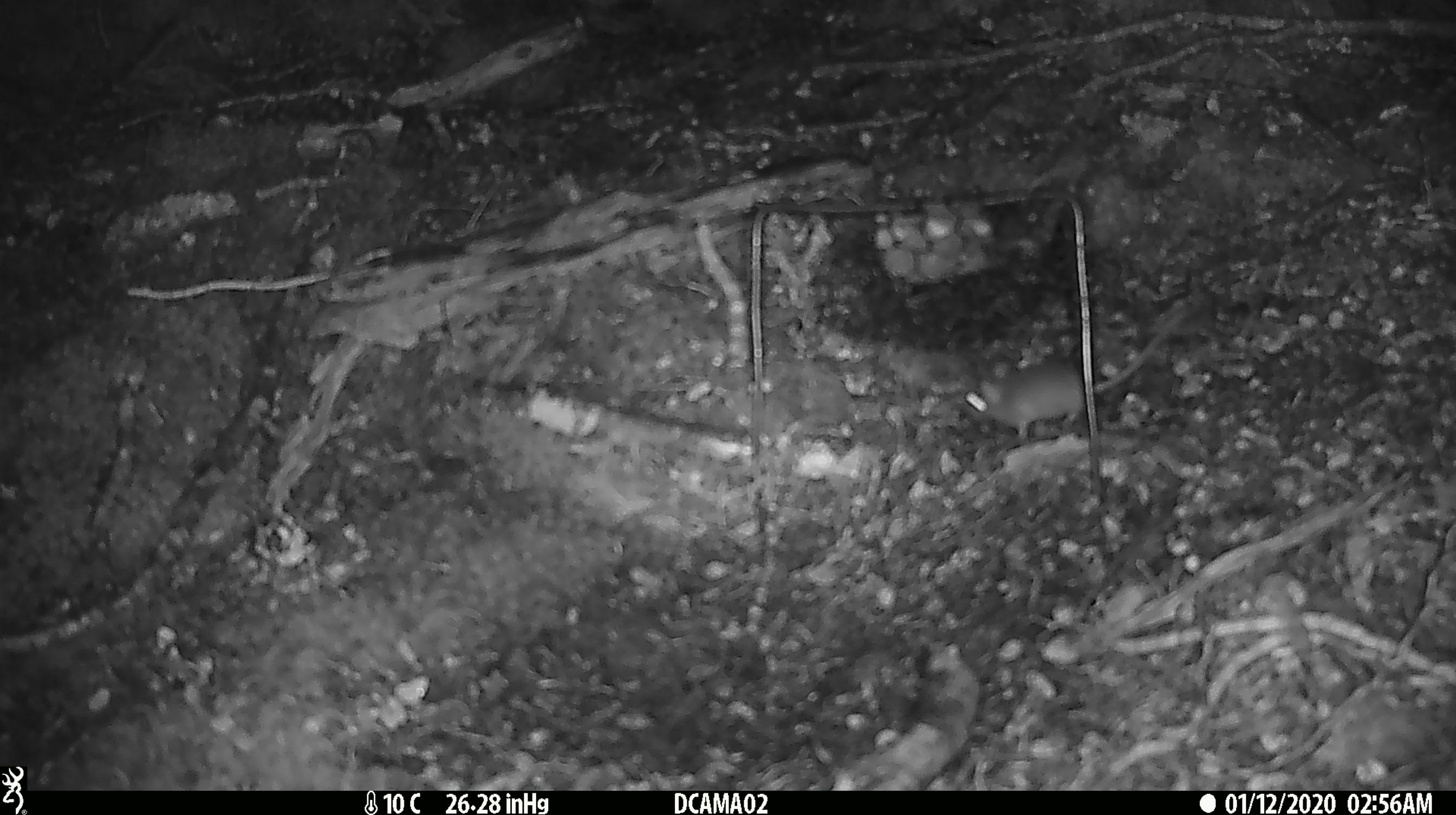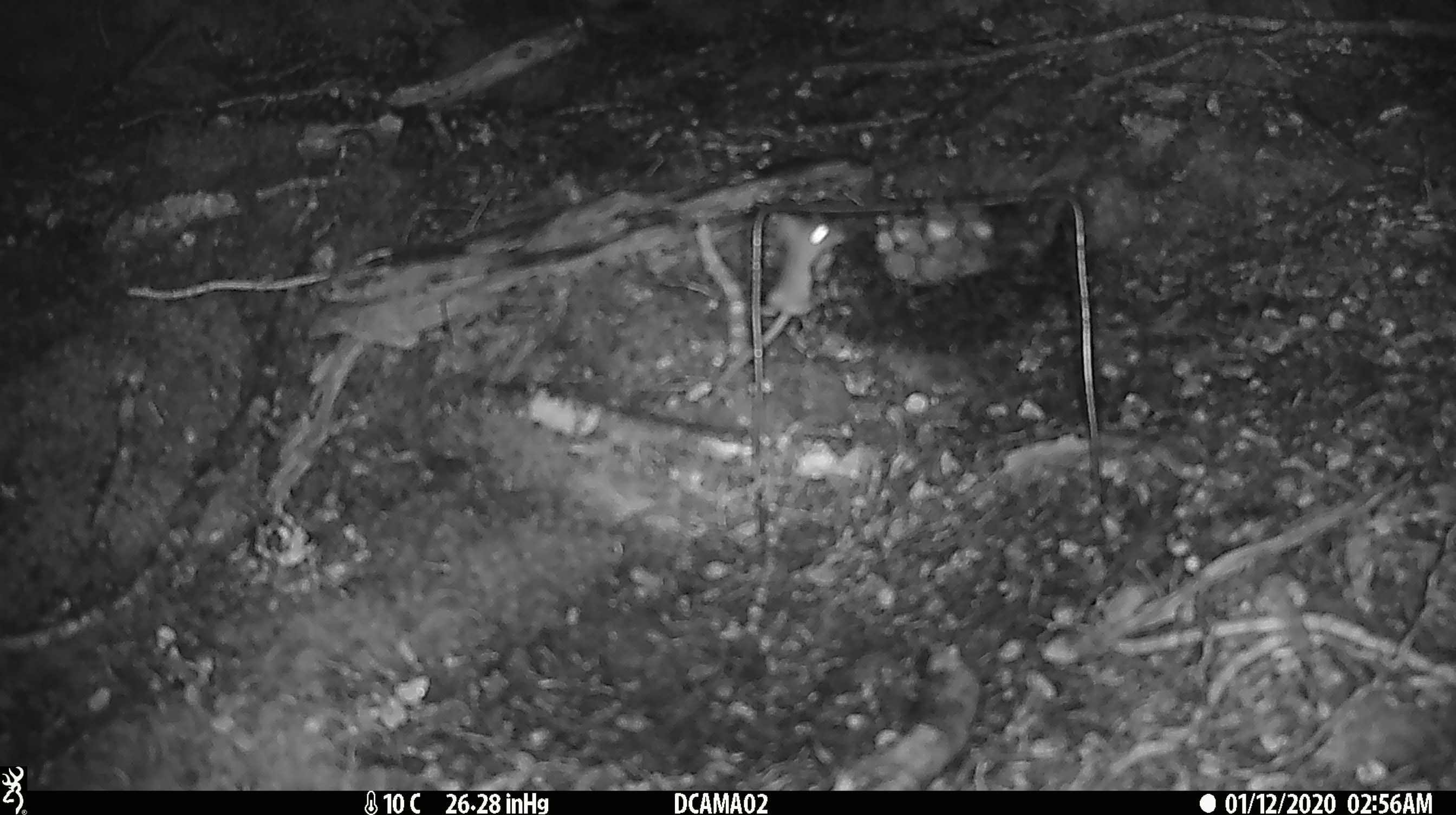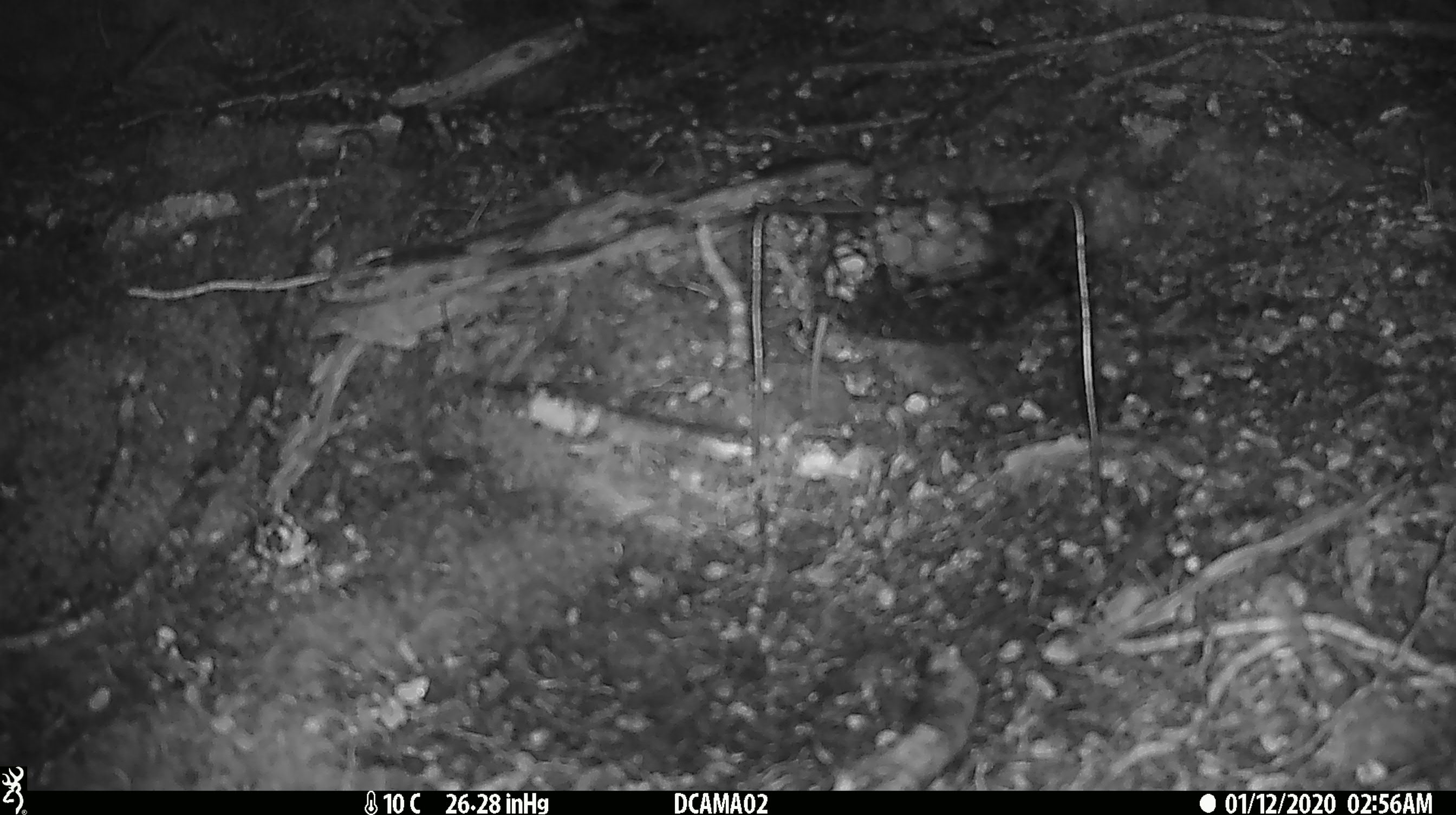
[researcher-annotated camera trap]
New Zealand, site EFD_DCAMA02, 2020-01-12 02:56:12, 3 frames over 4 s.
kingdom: Animalia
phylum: Chordata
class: Mammalia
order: Rodentia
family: Muridae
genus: Mus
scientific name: Mus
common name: mouse